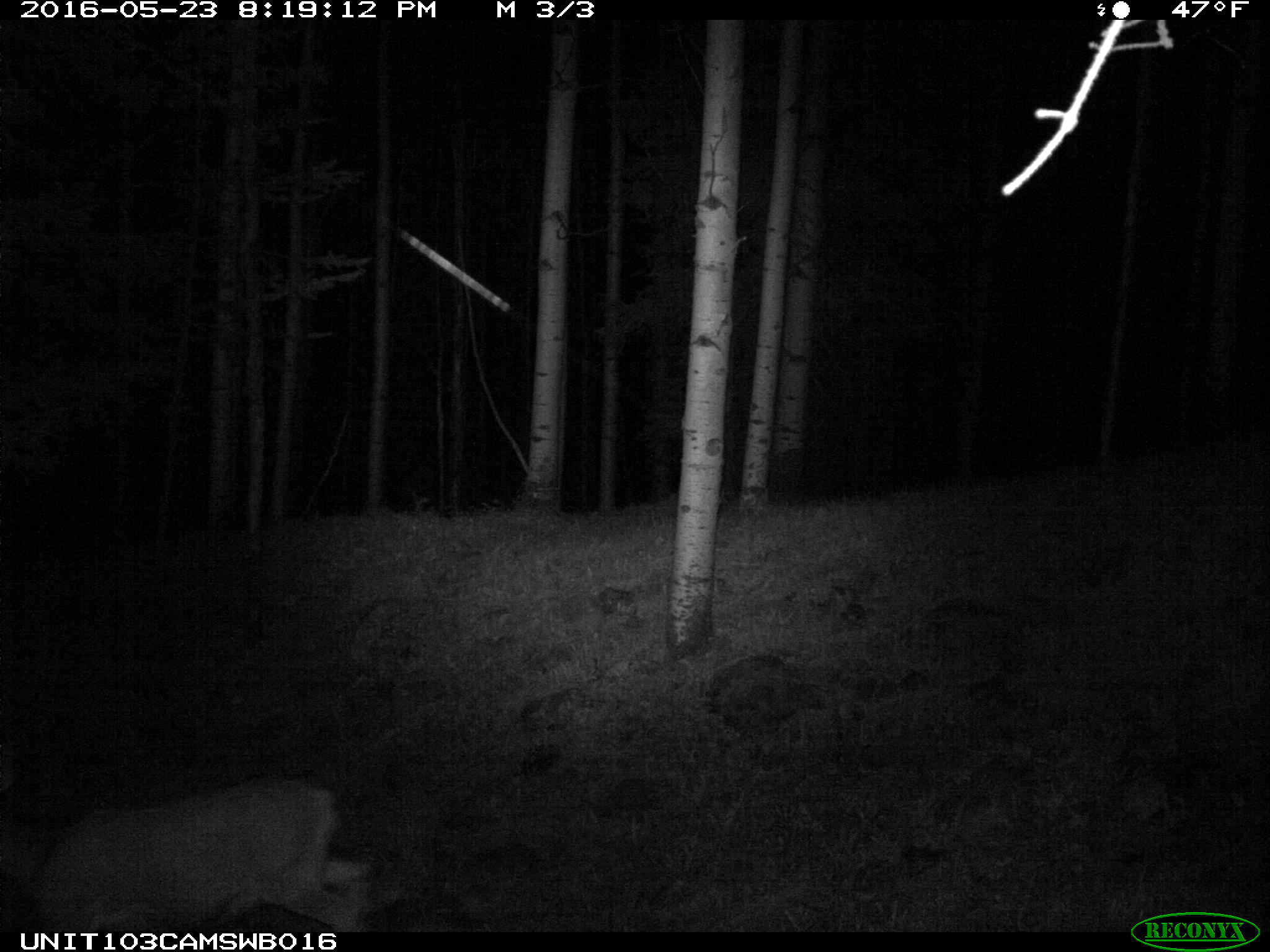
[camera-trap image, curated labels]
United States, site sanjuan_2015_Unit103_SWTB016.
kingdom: Animalia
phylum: Chordata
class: Mammalia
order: Artiodactyla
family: Cervidae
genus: Odocoileus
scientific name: Odocoileus hemionus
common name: mule deer